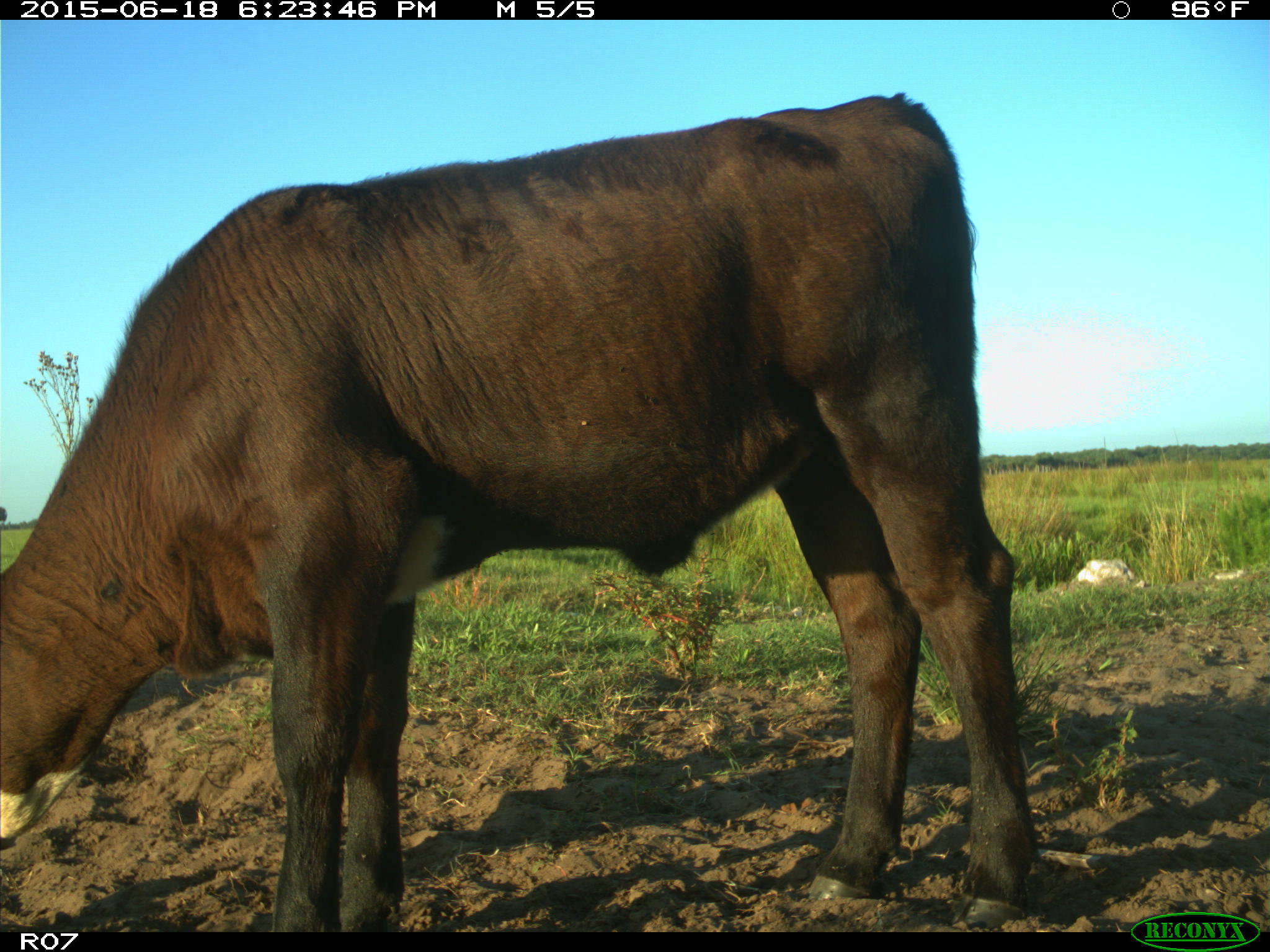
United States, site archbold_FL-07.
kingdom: Animalia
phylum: Chordata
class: Mammalia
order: Artiodactyla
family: Bovidae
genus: Bos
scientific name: Bos taurus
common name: domestic cow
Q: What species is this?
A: Bos taurus (domestic cow).